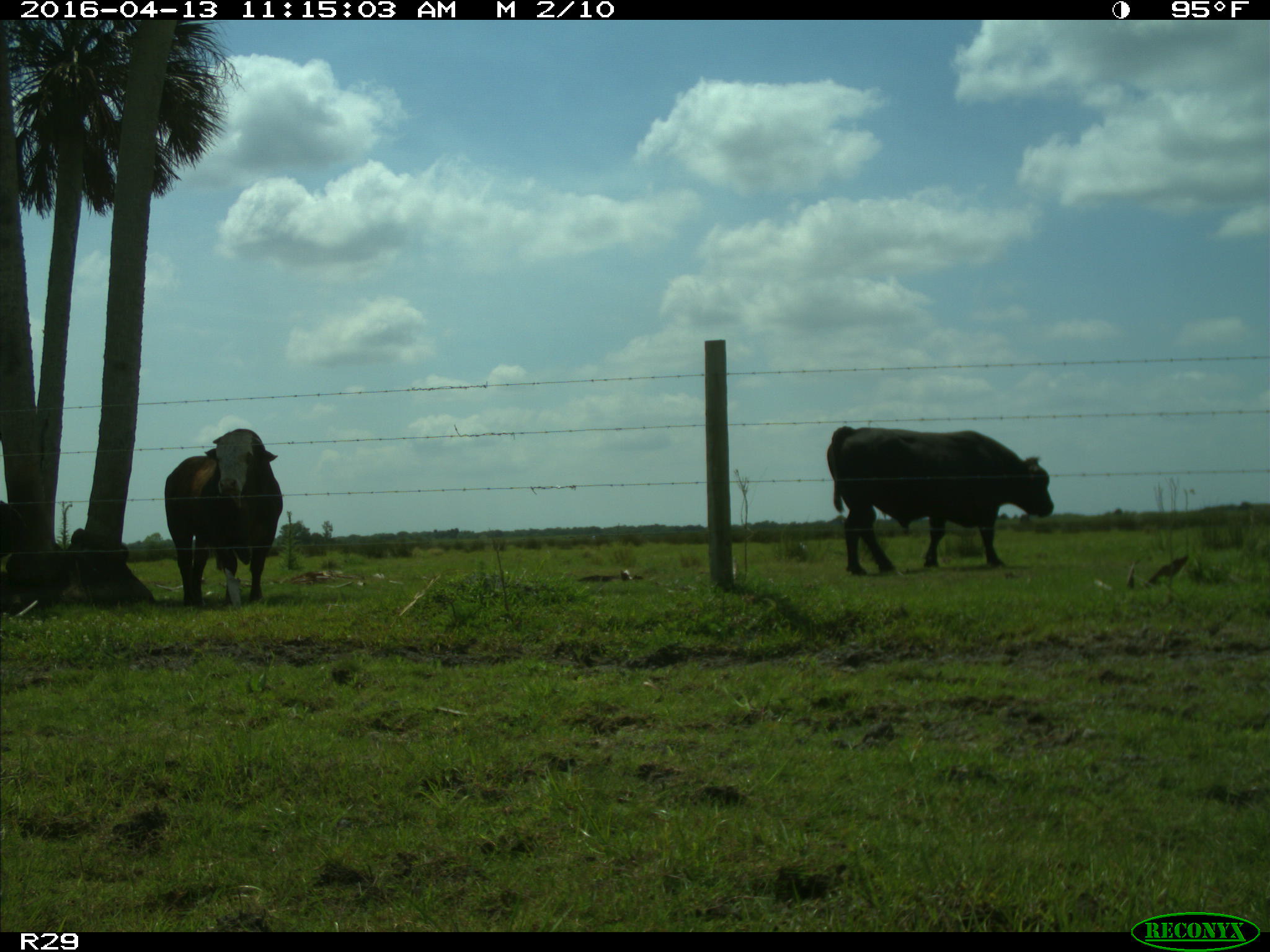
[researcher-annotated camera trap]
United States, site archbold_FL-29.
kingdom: Animalia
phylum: Chordata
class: Mammalia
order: Artiodactyla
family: Bovidae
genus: Bos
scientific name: Bos taurus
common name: domestic cow